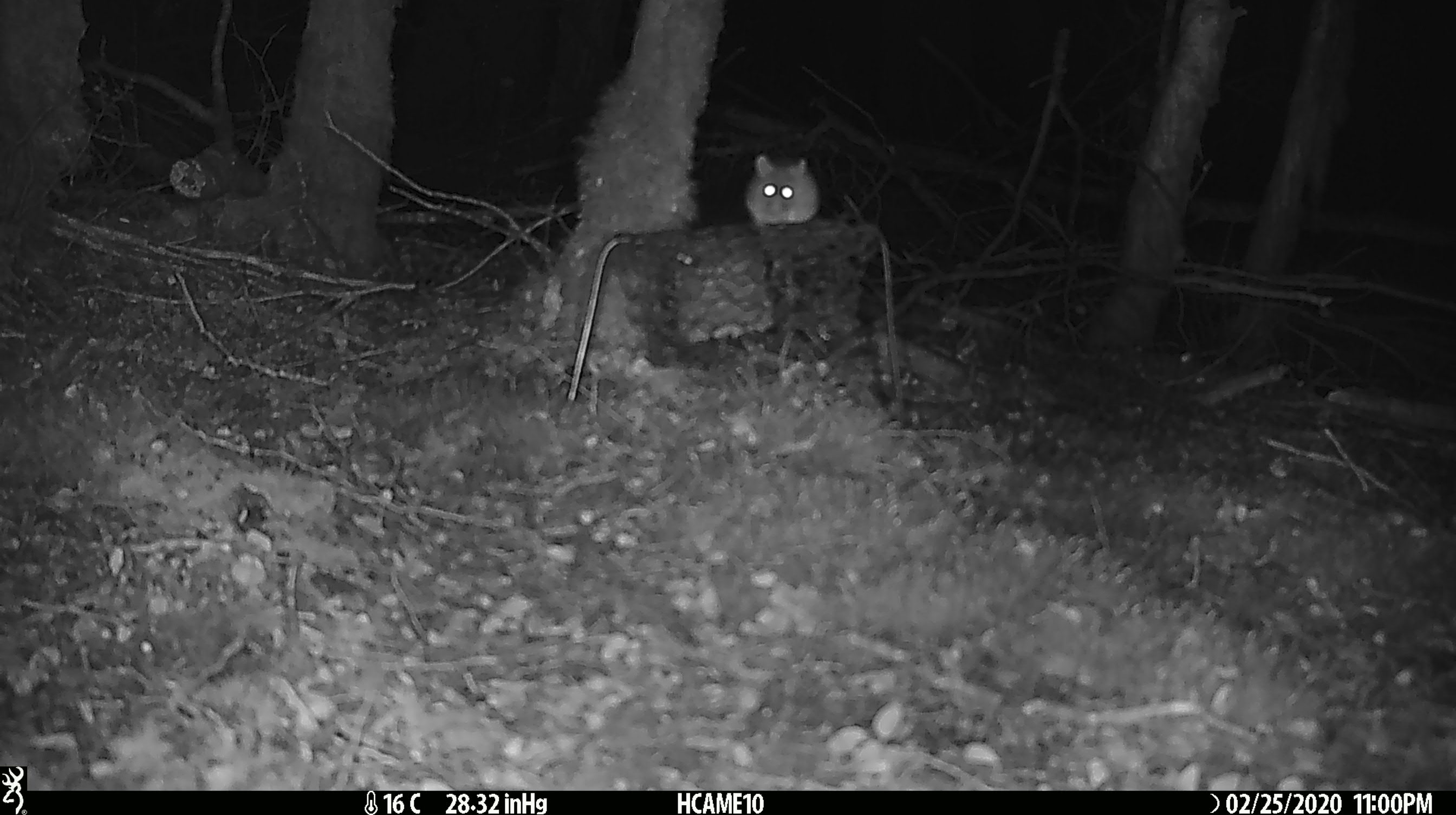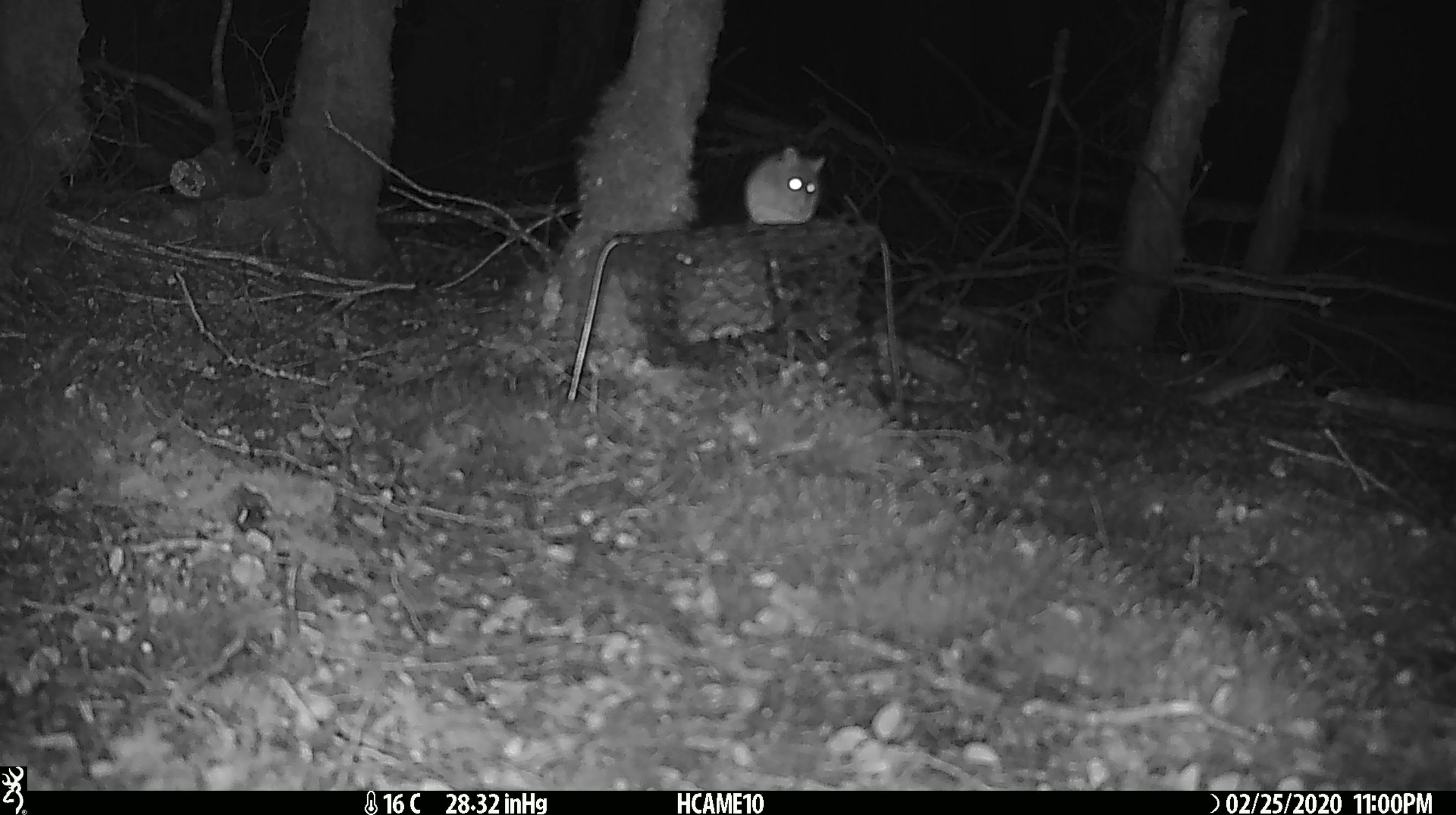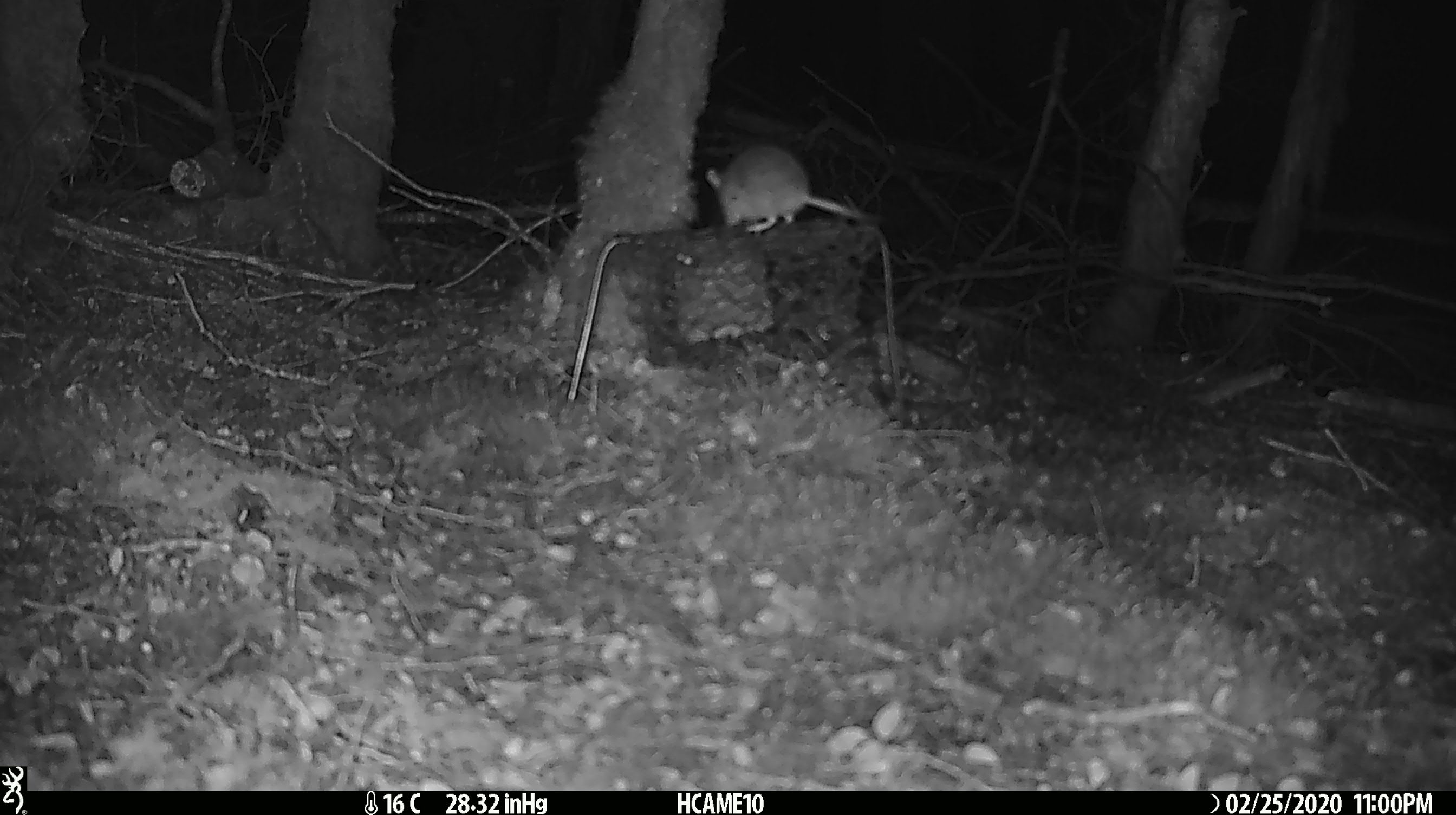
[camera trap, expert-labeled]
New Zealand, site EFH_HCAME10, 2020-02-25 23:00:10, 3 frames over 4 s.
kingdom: Animalia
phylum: Chordata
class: Mammalia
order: Rodentia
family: Muridae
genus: Mus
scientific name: Mus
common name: mouse